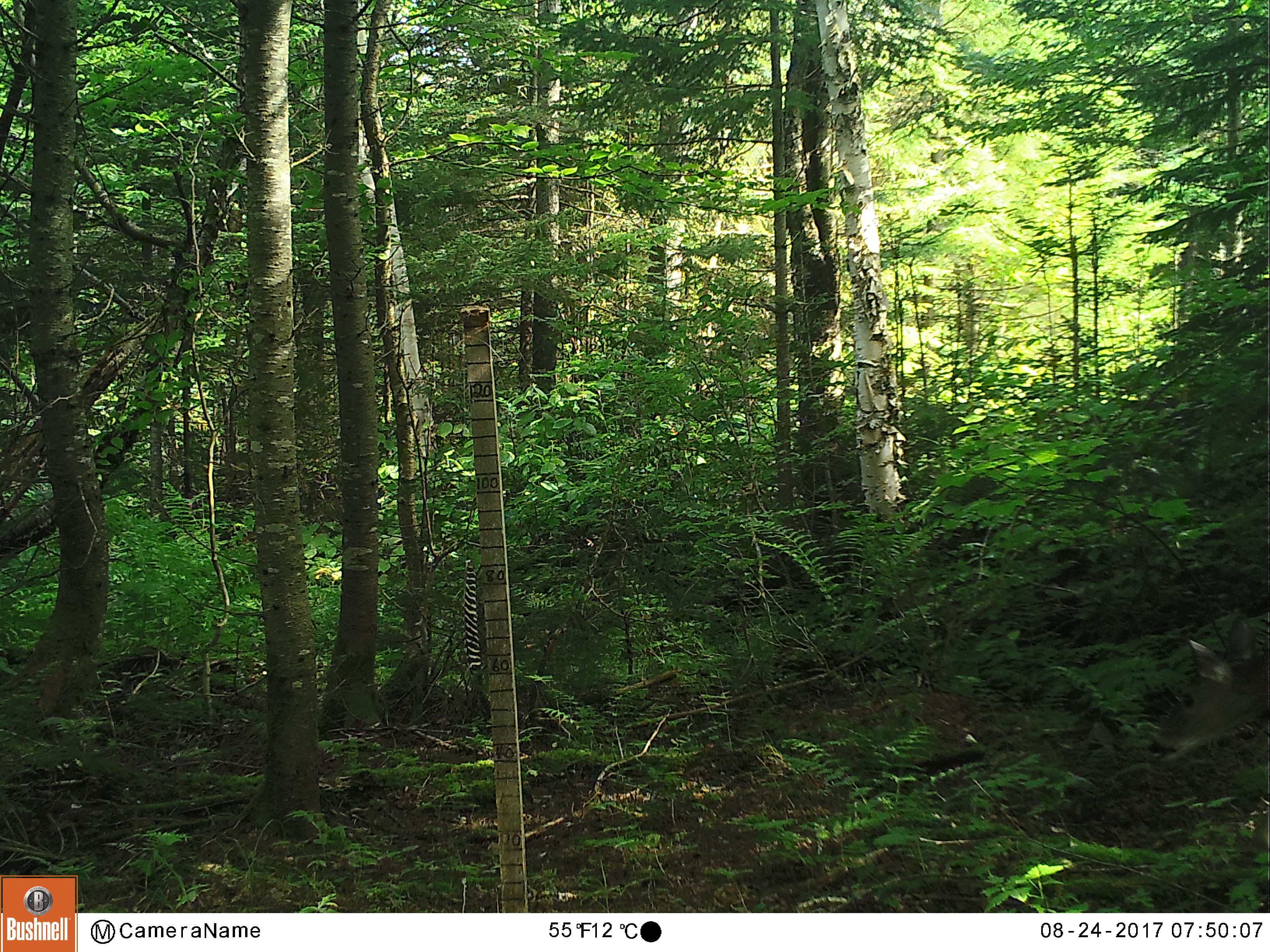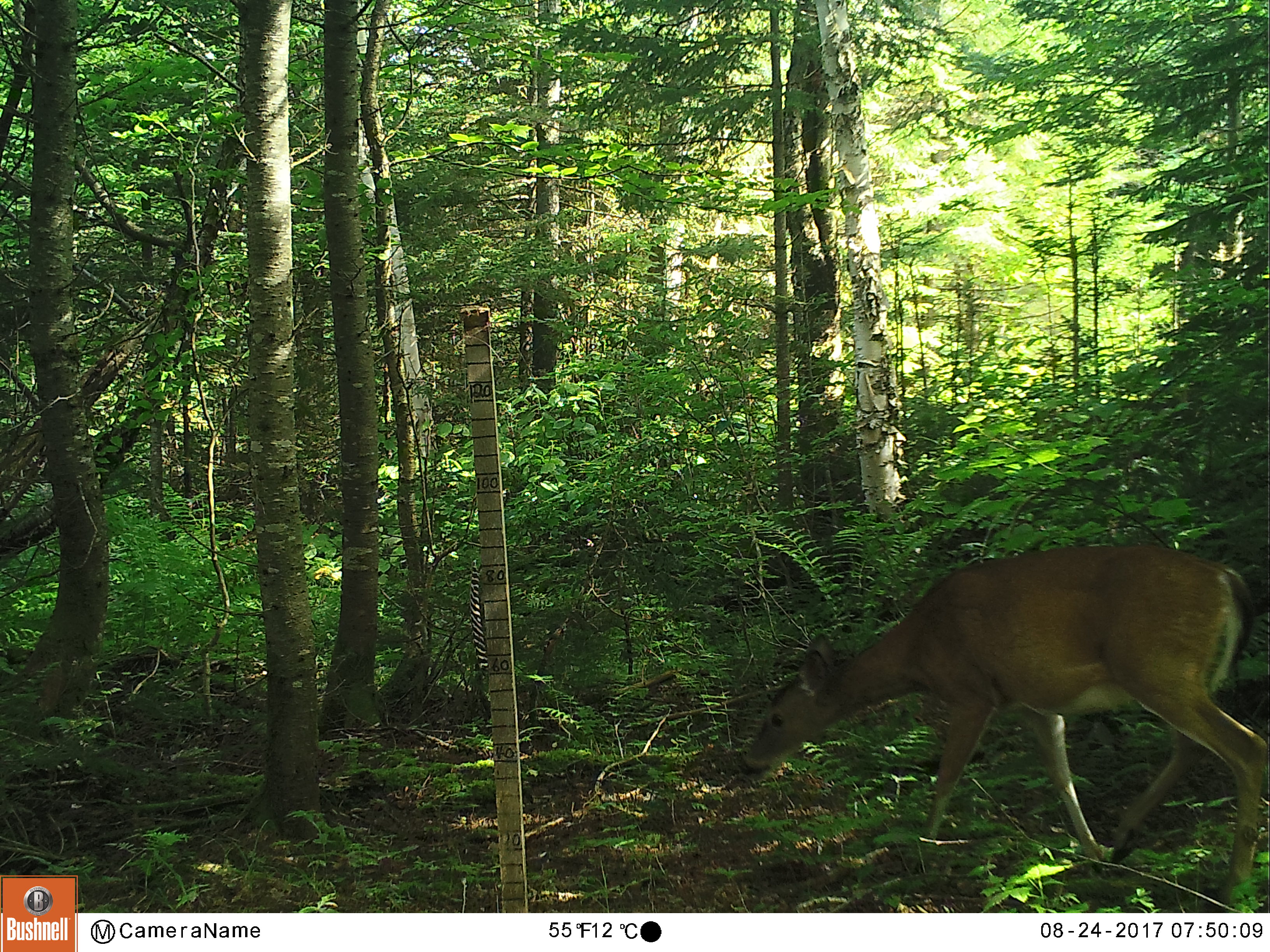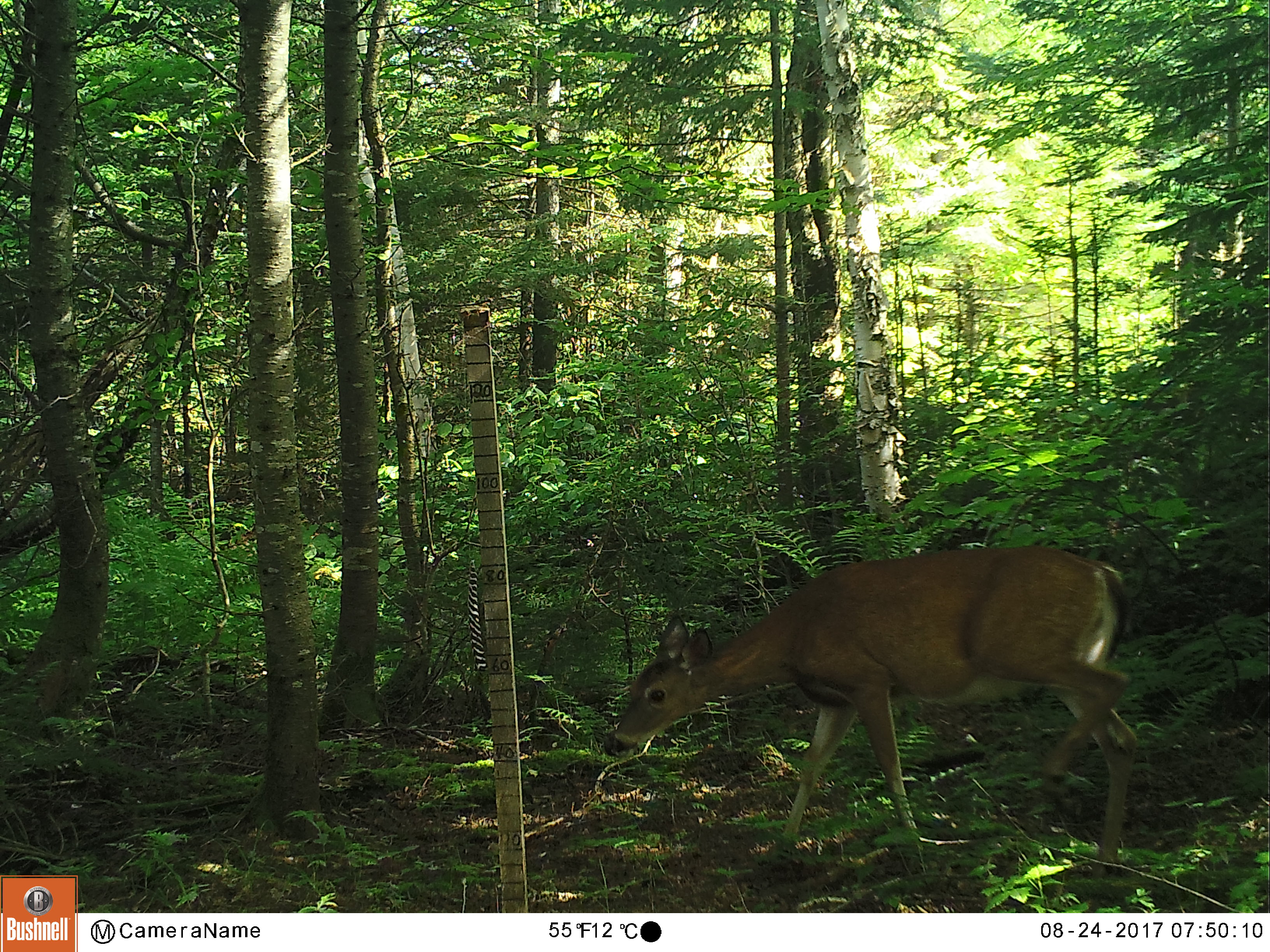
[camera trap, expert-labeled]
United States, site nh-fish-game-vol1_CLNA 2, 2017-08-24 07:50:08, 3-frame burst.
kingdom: Animalia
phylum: Chordata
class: Mammalia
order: Artiodactyla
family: Cervidae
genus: Odocoileus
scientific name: Odocoileus virginianus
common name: white-tailed deer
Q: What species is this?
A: White-tailed deer (Odocoileus virginianus).